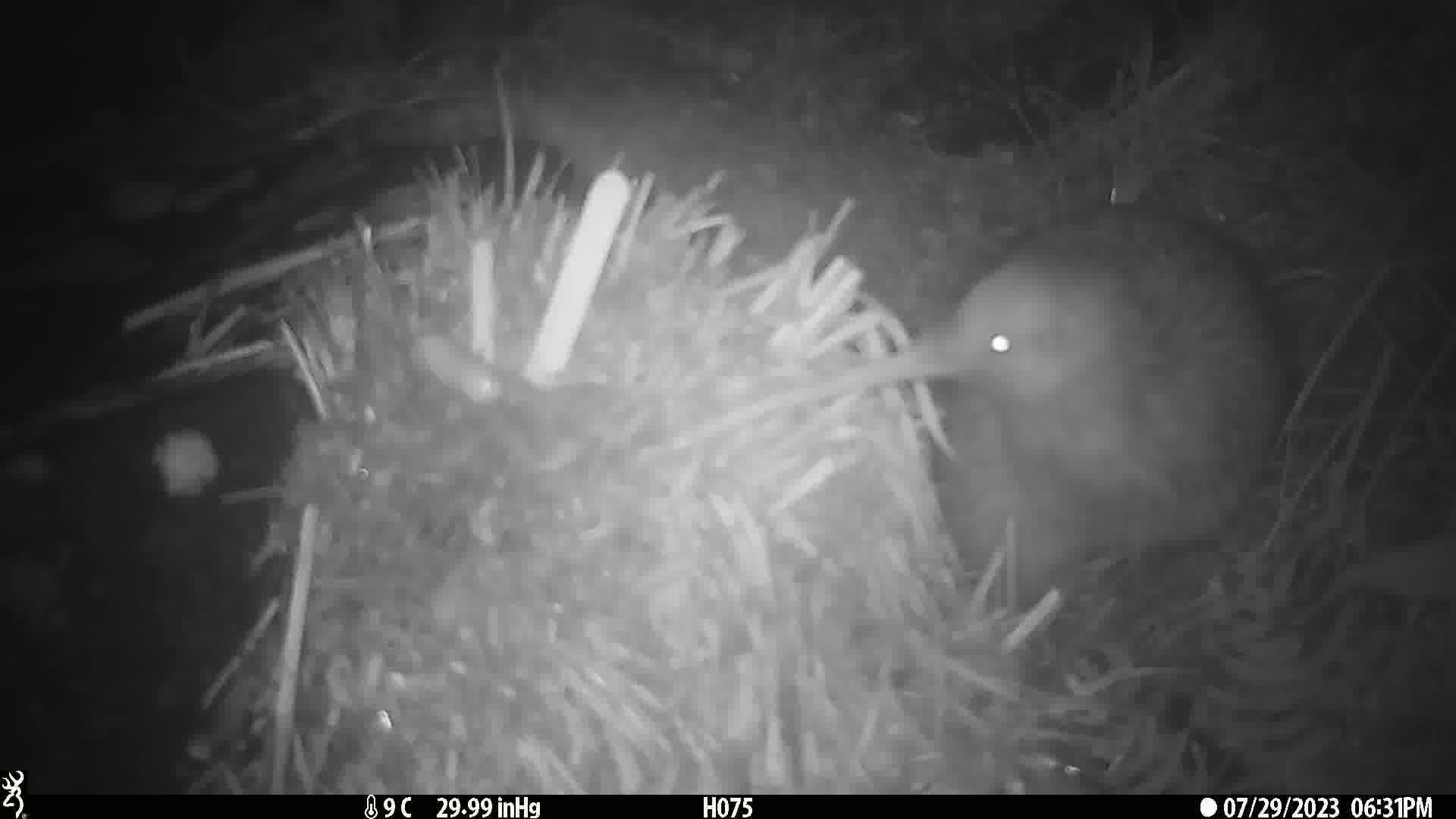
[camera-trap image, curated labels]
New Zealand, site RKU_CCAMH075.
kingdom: Animalia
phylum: Chordata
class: Aves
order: Apterygiformes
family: Apterygidae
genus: Apteryx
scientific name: Apteryx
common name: kiwi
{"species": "kiwi (Apteryx)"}